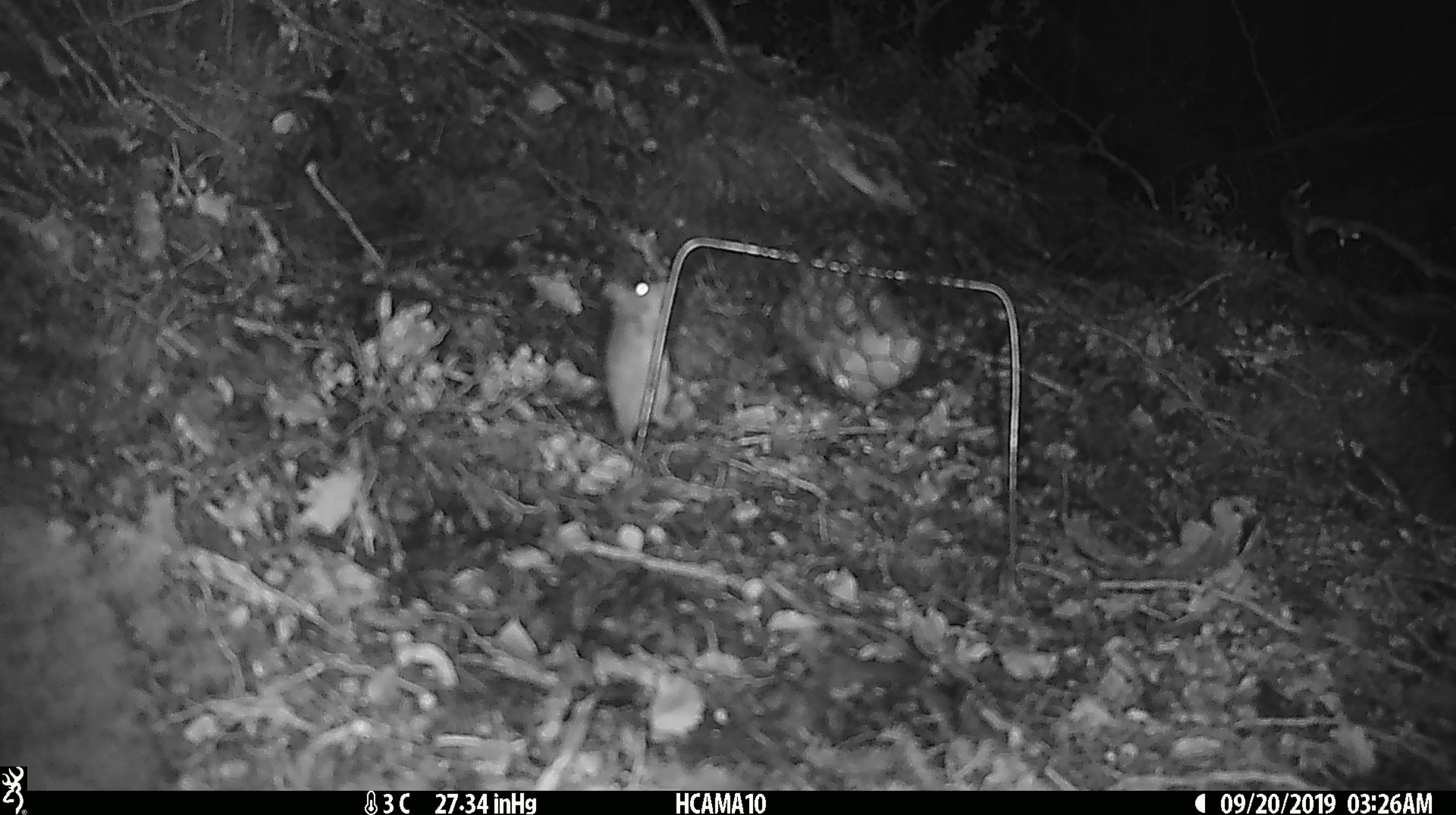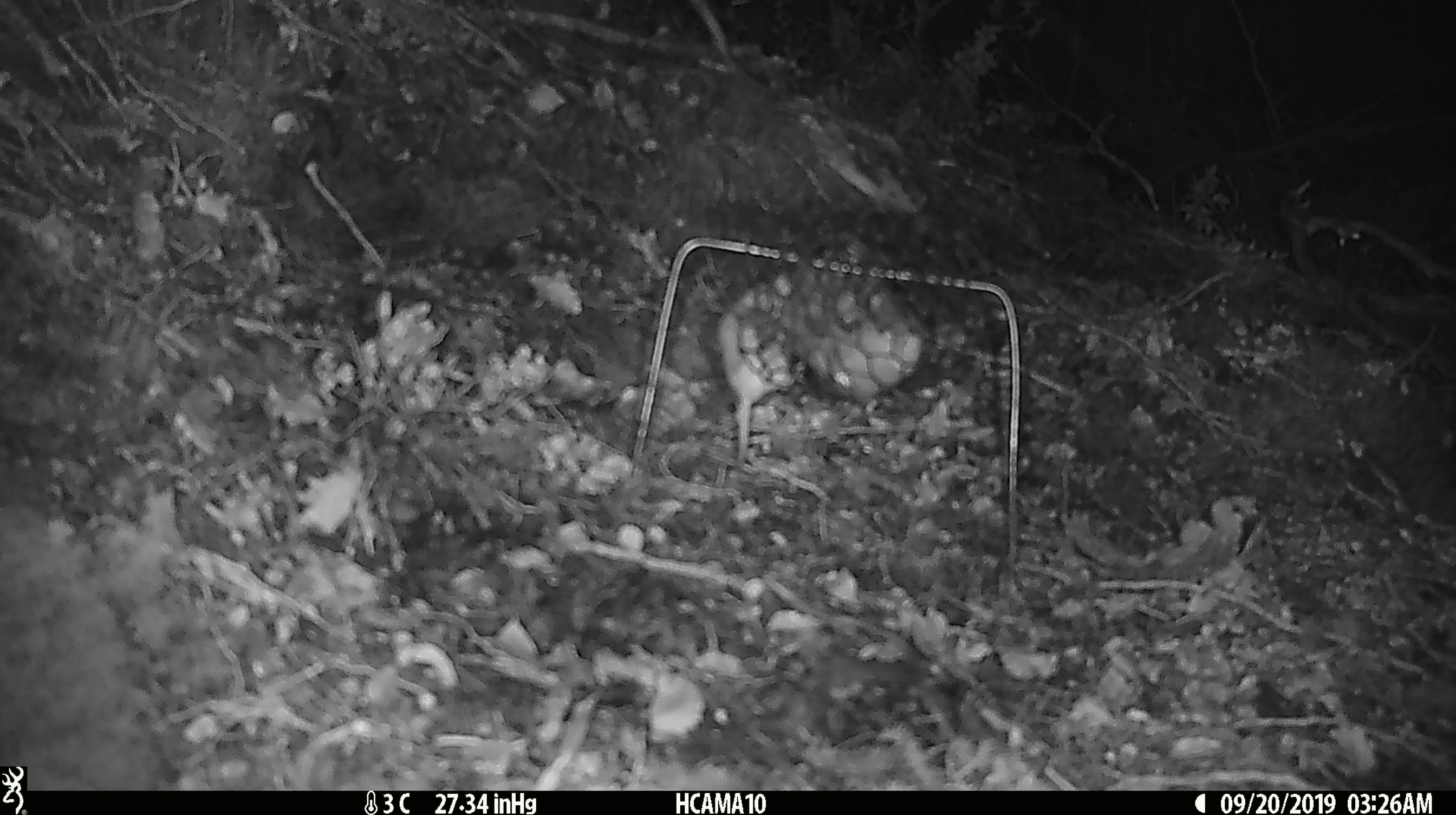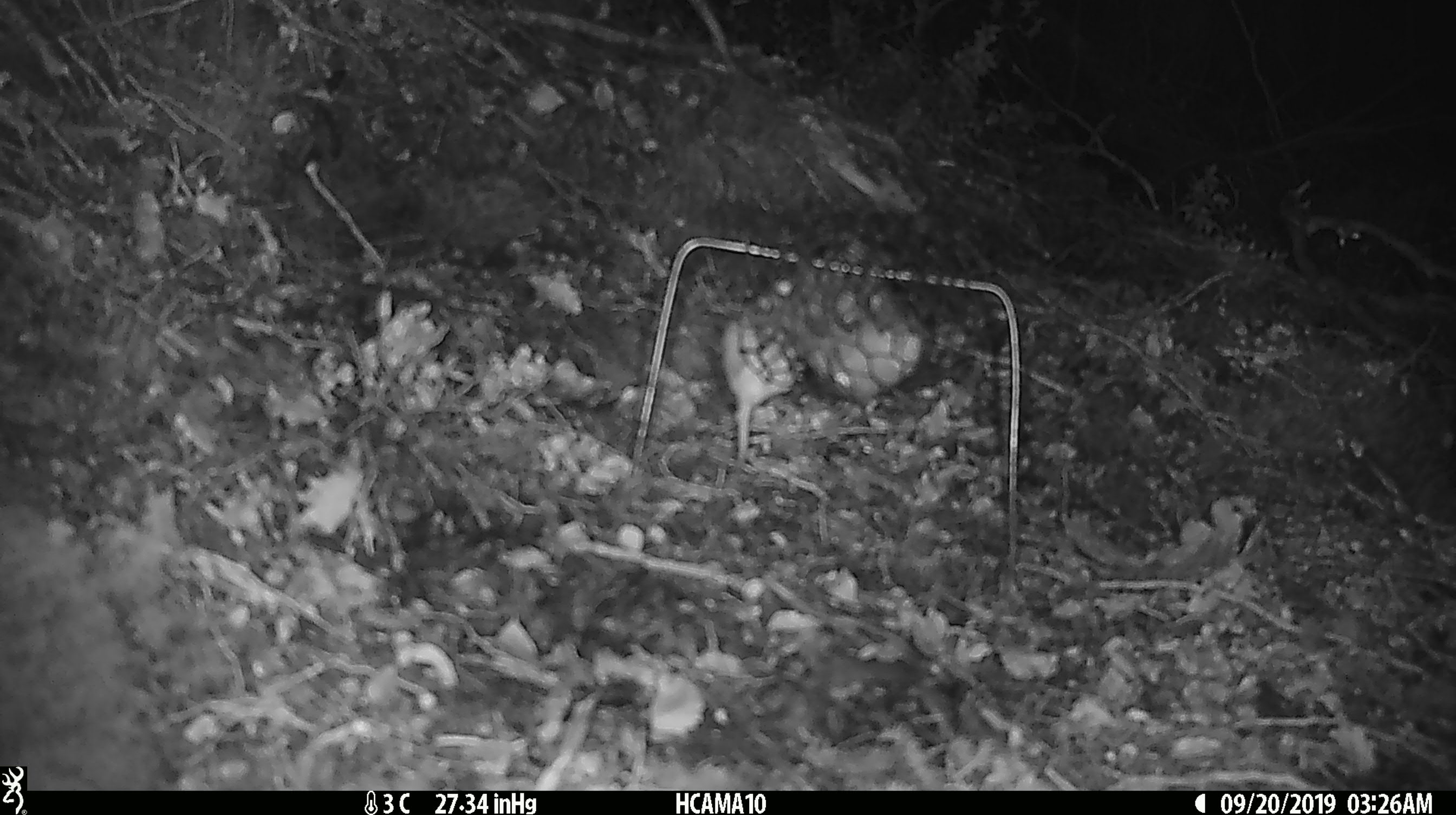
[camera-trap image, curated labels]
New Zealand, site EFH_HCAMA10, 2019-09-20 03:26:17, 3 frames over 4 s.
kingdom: Animalia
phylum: Chordata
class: Mammalia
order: Rodentia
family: Muridae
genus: Mus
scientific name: Mus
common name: mouse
Mouse (Mus).